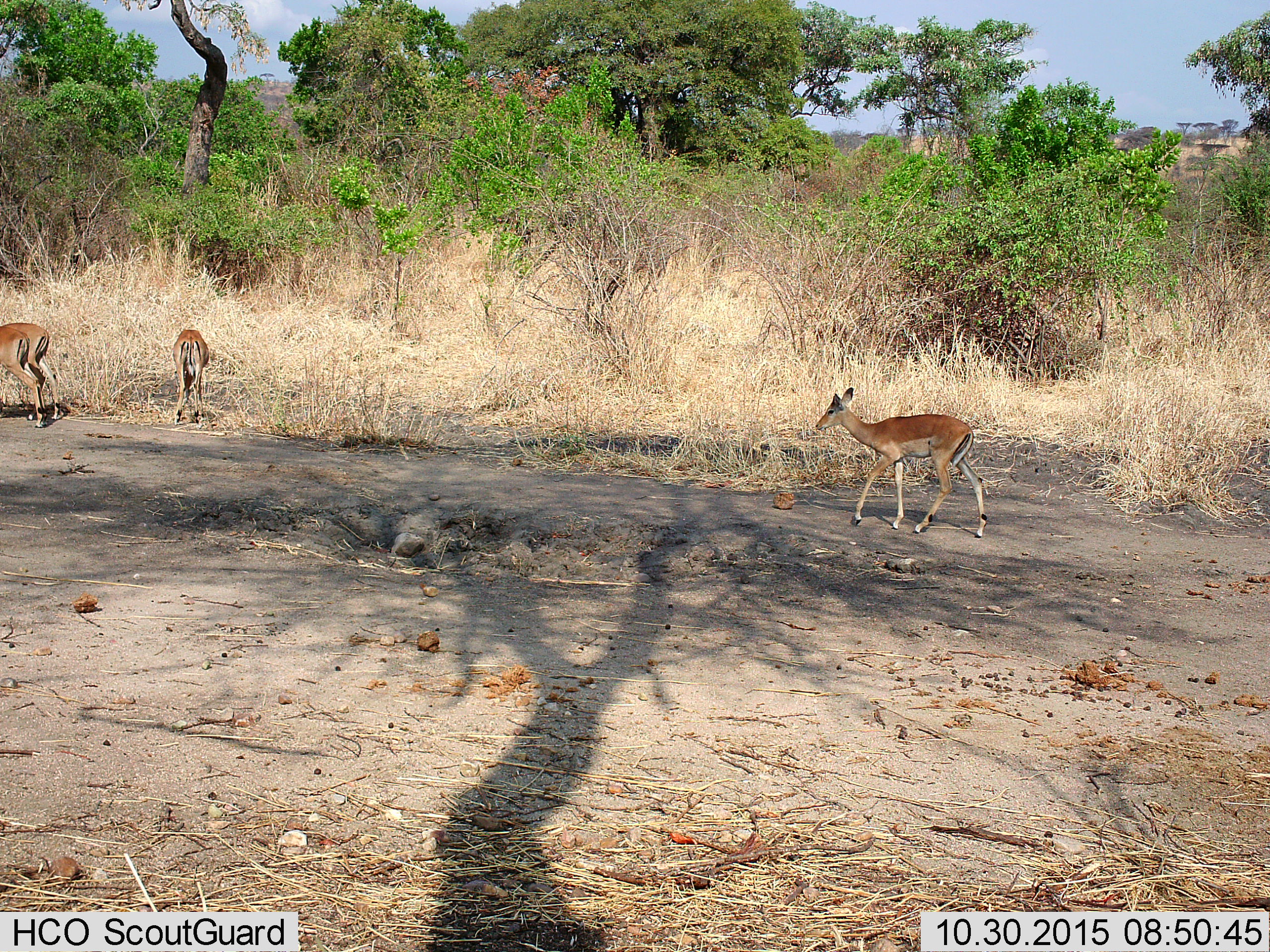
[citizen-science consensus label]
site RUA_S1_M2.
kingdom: Animalia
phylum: Chordata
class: Mammalia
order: Artiodactyla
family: Bovidae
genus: Aepyceros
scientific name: Aepyceros melampus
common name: impala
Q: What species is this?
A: Impala (Aepyceros melampus).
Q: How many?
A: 4.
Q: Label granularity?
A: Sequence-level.